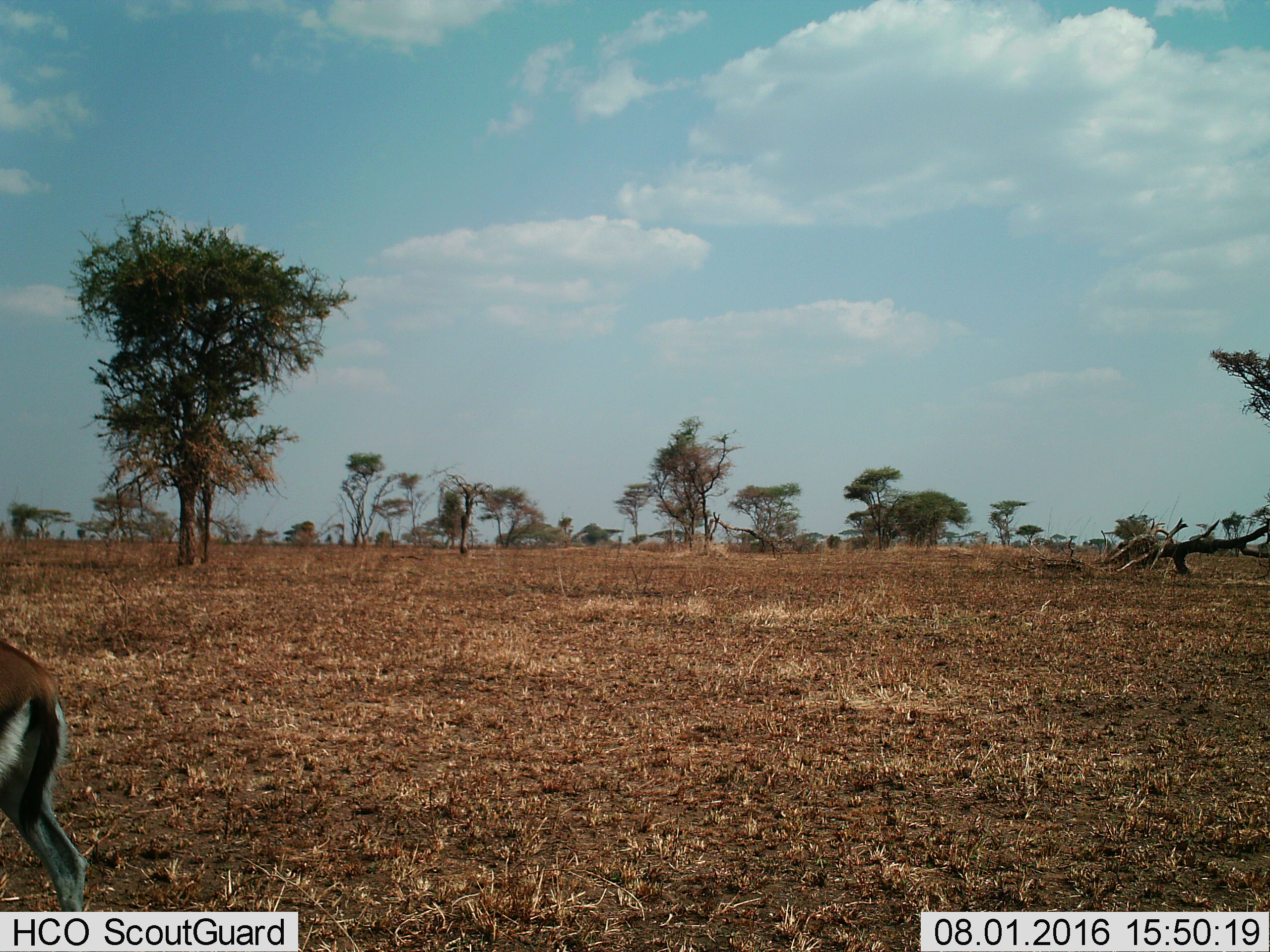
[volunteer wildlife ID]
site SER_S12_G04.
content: unidentified animal